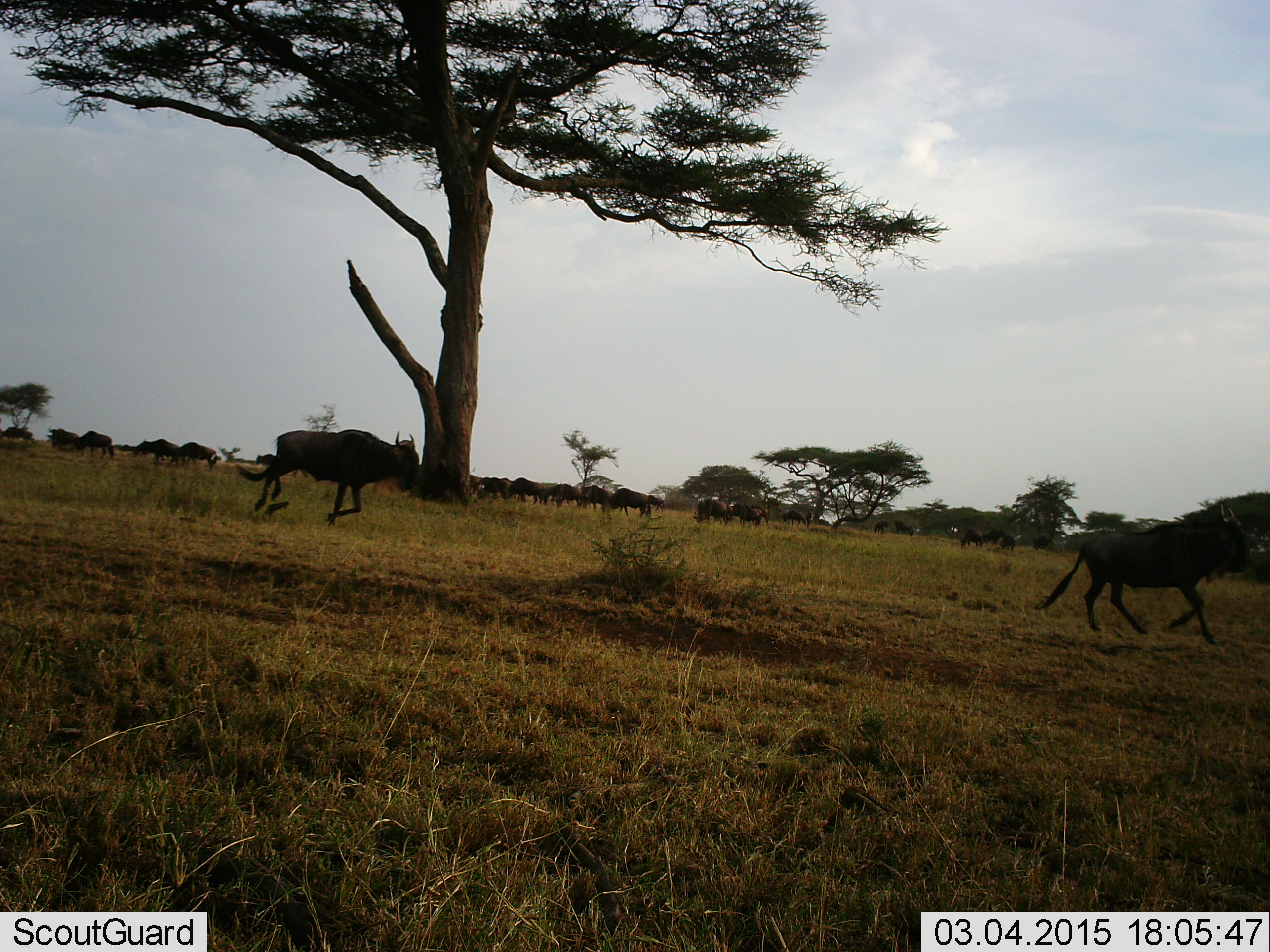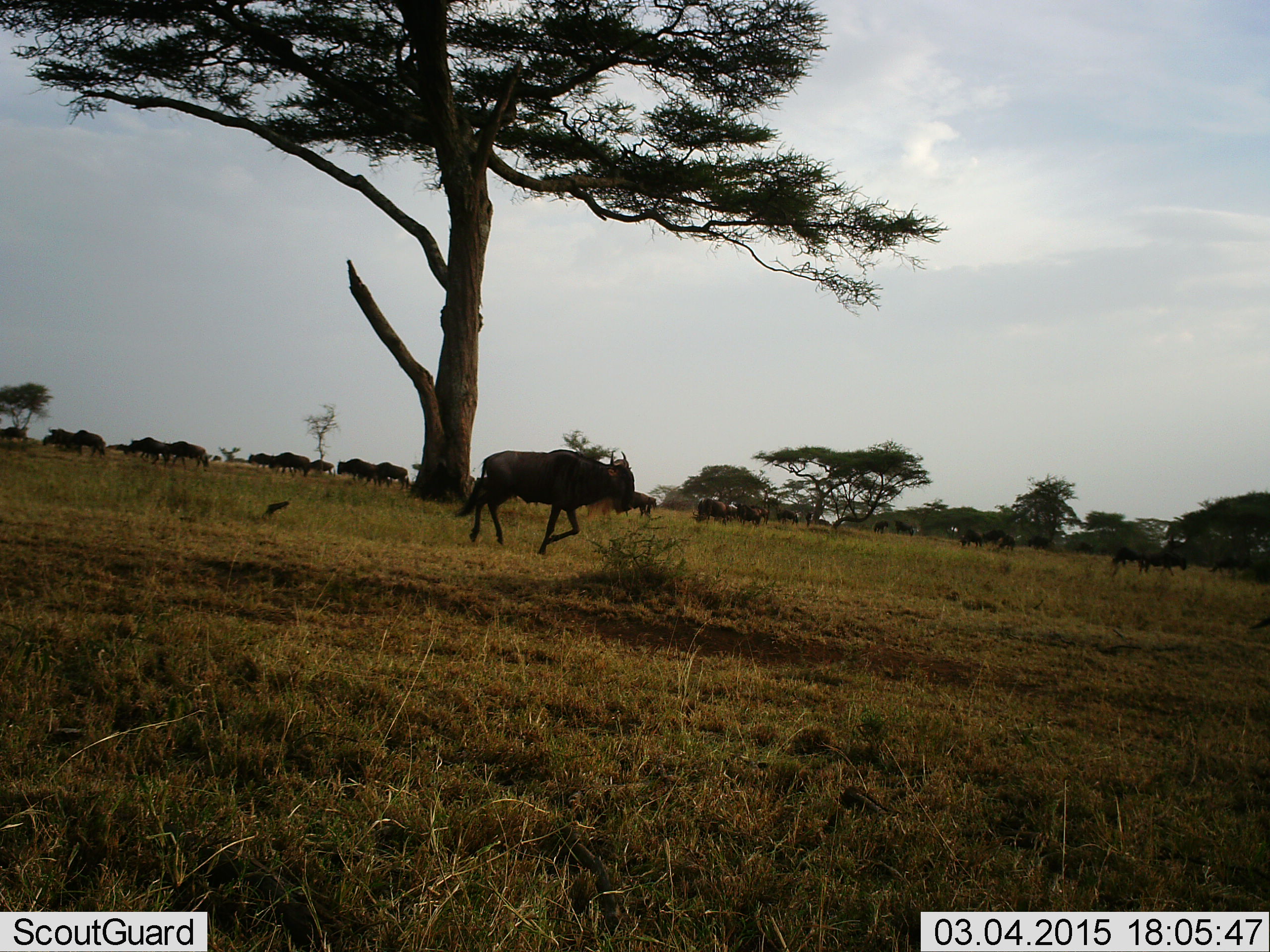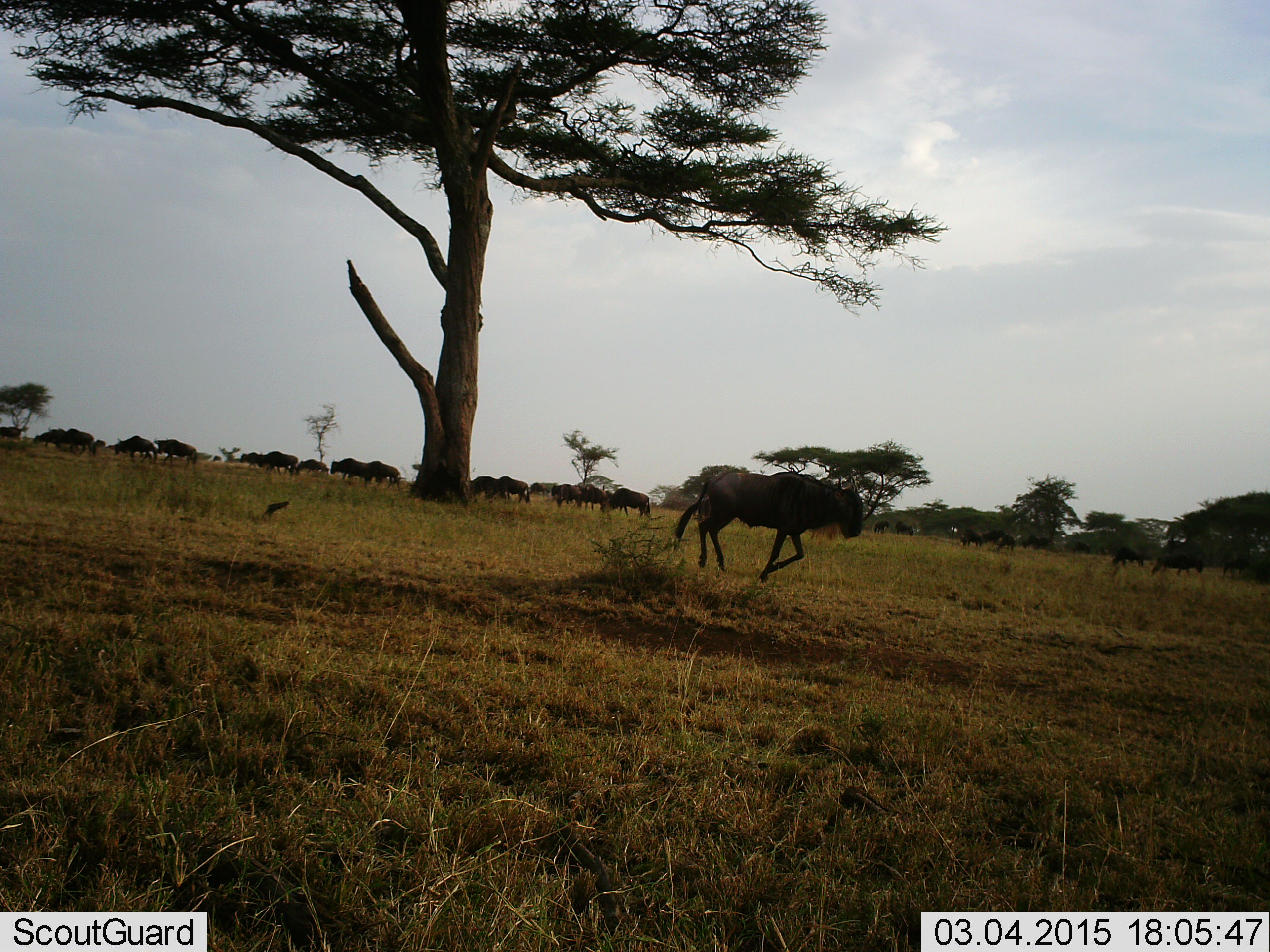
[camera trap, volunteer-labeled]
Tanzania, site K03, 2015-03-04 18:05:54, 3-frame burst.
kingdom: Animalia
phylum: Chordata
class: Mammalia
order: Artiodactyla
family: Bovidae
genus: Connochaetes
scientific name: Connochaetes taurinus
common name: blue wildebeest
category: wildebeest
Wildebeest (blue wildebeest) (Connochaetes taurinus), count 11-50. Behavior (volunteer vote fractions): standing 10%, resting 0%, moving 100%, interacting 0%. Young present (vote fraction): 0%. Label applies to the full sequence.